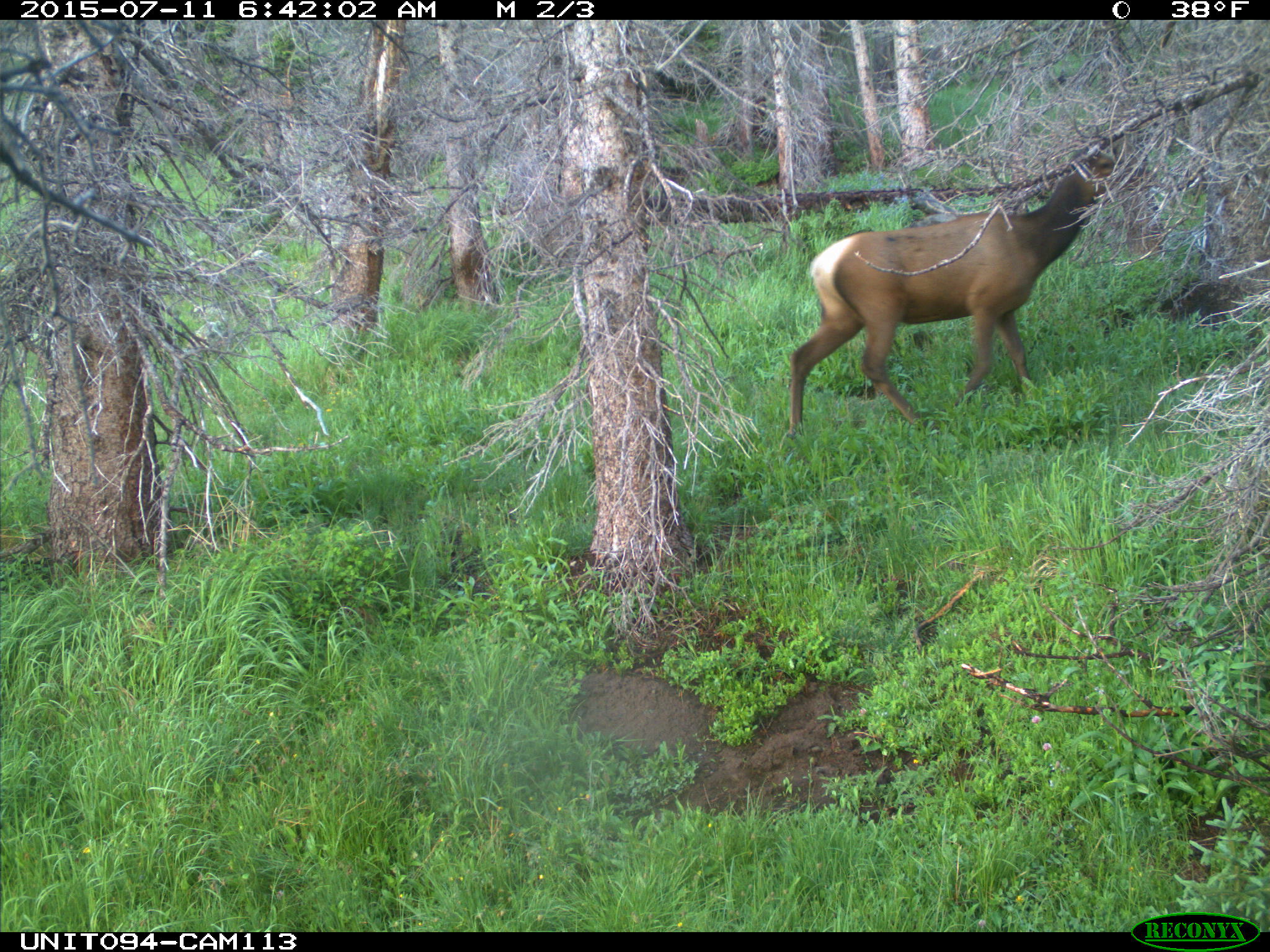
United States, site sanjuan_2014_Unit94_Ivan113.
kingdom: Animalia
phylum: Chordata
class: Mammalia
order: Artiodactyla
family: Cervidae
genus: Cervus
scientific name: Cervus elaphus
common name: red deer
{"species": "Cervus elaphus (red deer)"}